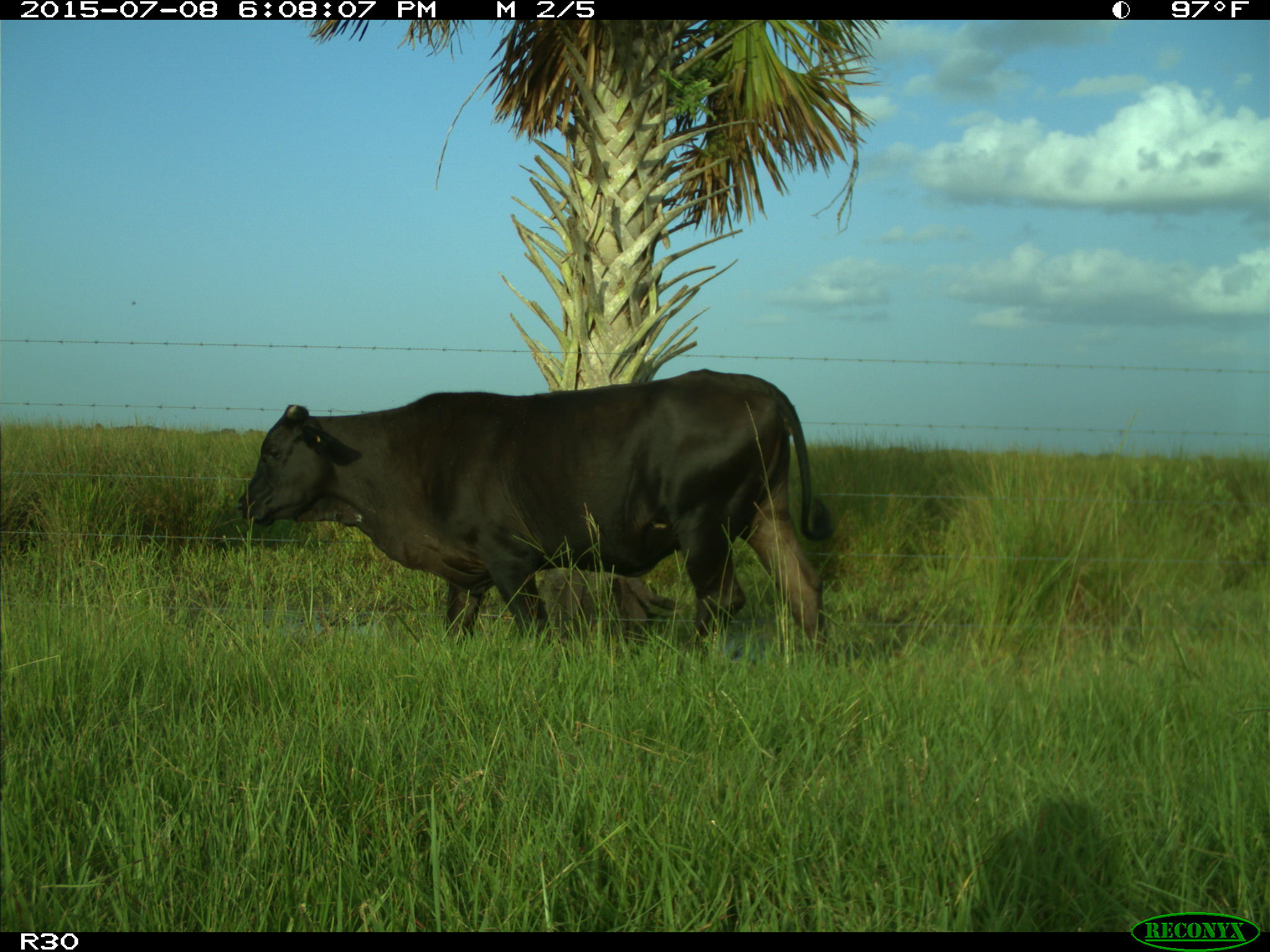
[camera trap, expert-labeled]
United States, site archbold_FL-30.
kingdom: Animalia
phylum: Chordata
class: Mammalia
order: Artiodactyla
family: Bovidae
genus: Bos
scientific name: Bos taurus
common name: domestic cow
Bos taurus (domestic cow).